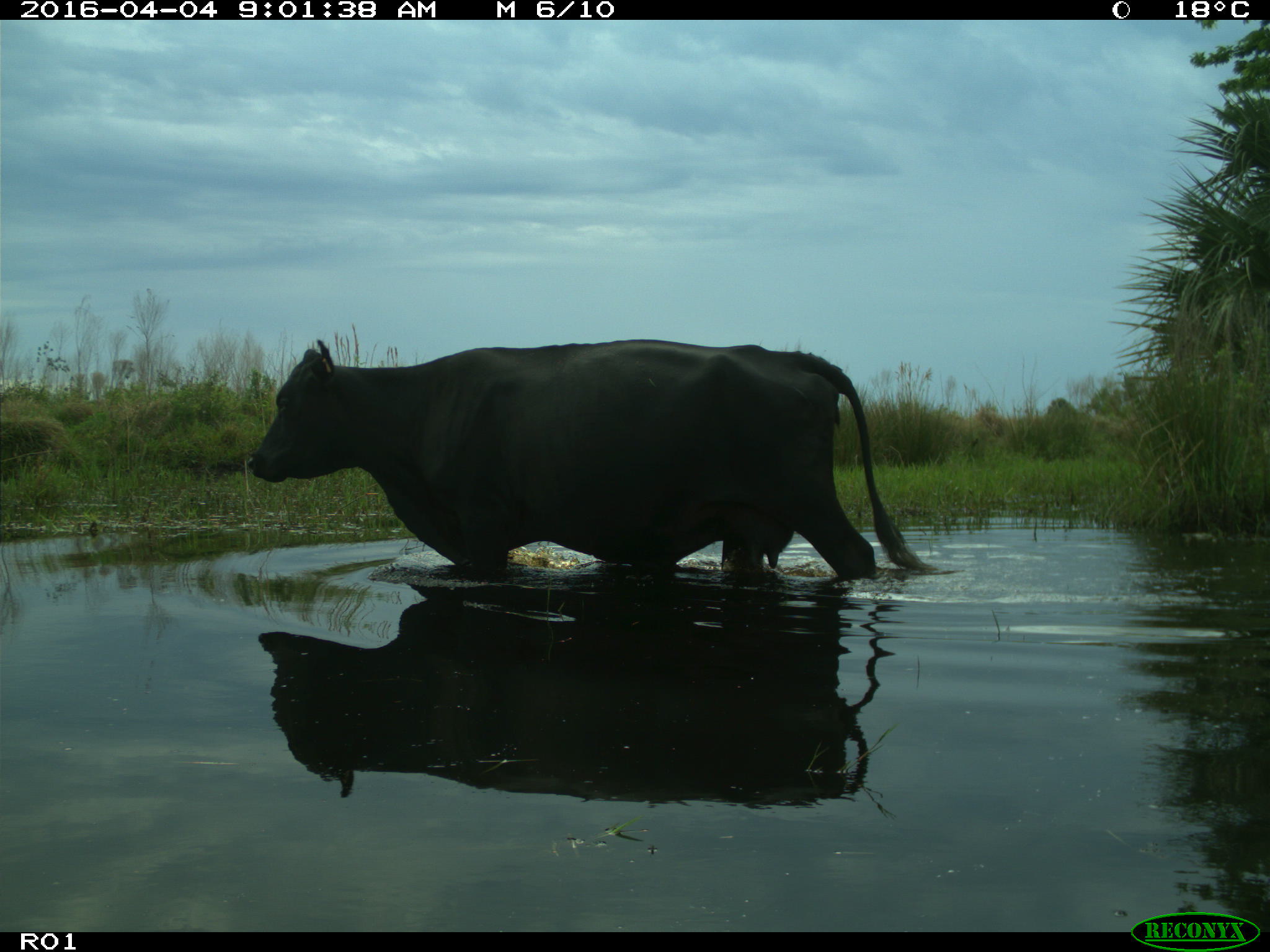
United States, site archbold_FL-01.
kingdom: Animalia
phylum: Chordata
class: Mammalia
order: Artiodactyla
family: Bovidae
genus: Bos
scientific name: Bos taurus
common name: domestic cow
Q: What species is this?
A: Bos taurus (domestic cow).